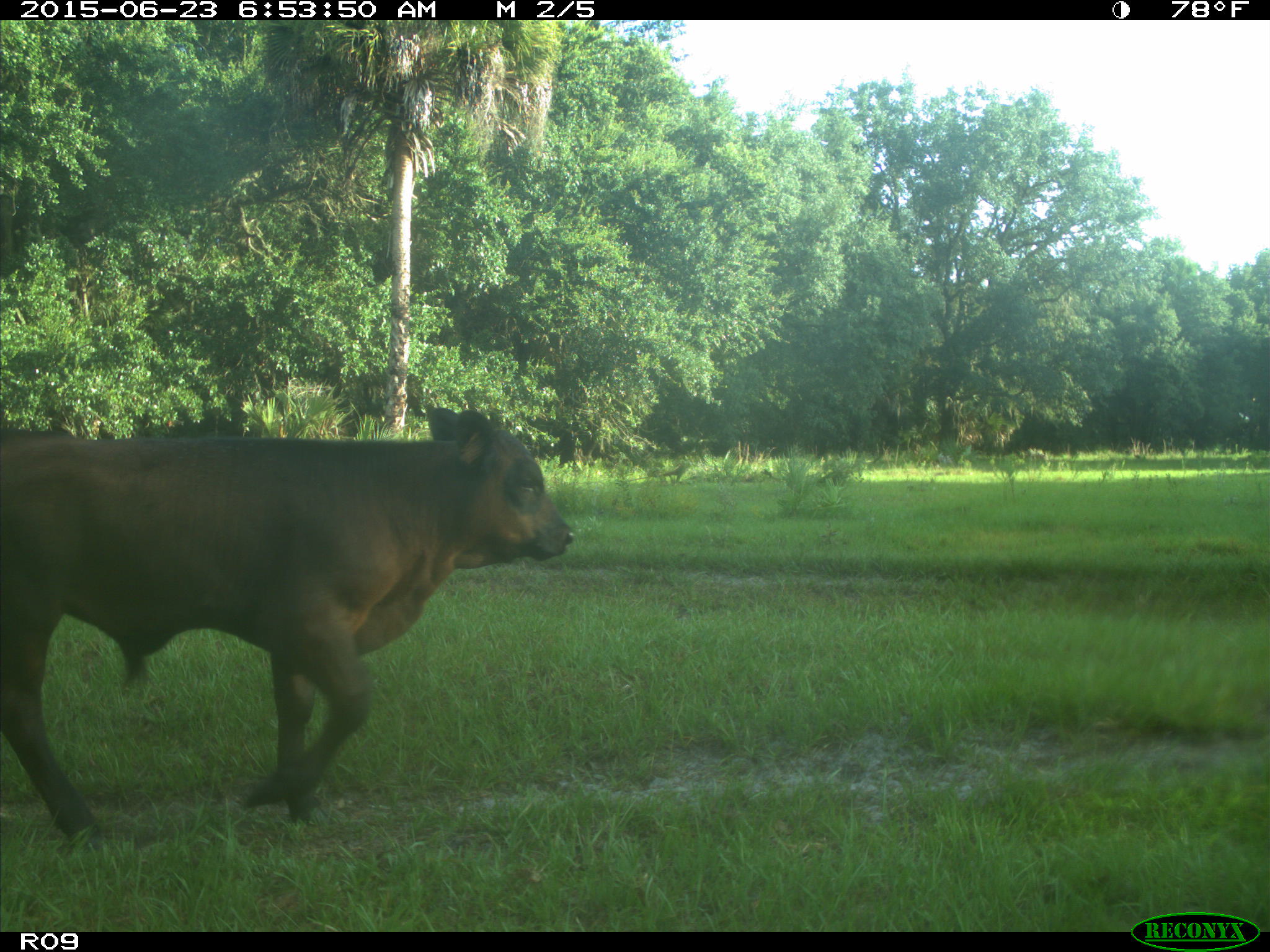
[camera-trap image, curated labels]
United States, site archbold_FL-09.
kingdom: Animalia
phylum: Chordata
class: Mammalia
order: Artiodactyla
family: Bovidae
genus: Bos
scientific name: Bos taurus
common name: domestic cow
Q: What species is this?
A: Bos taurus (domestic cow).